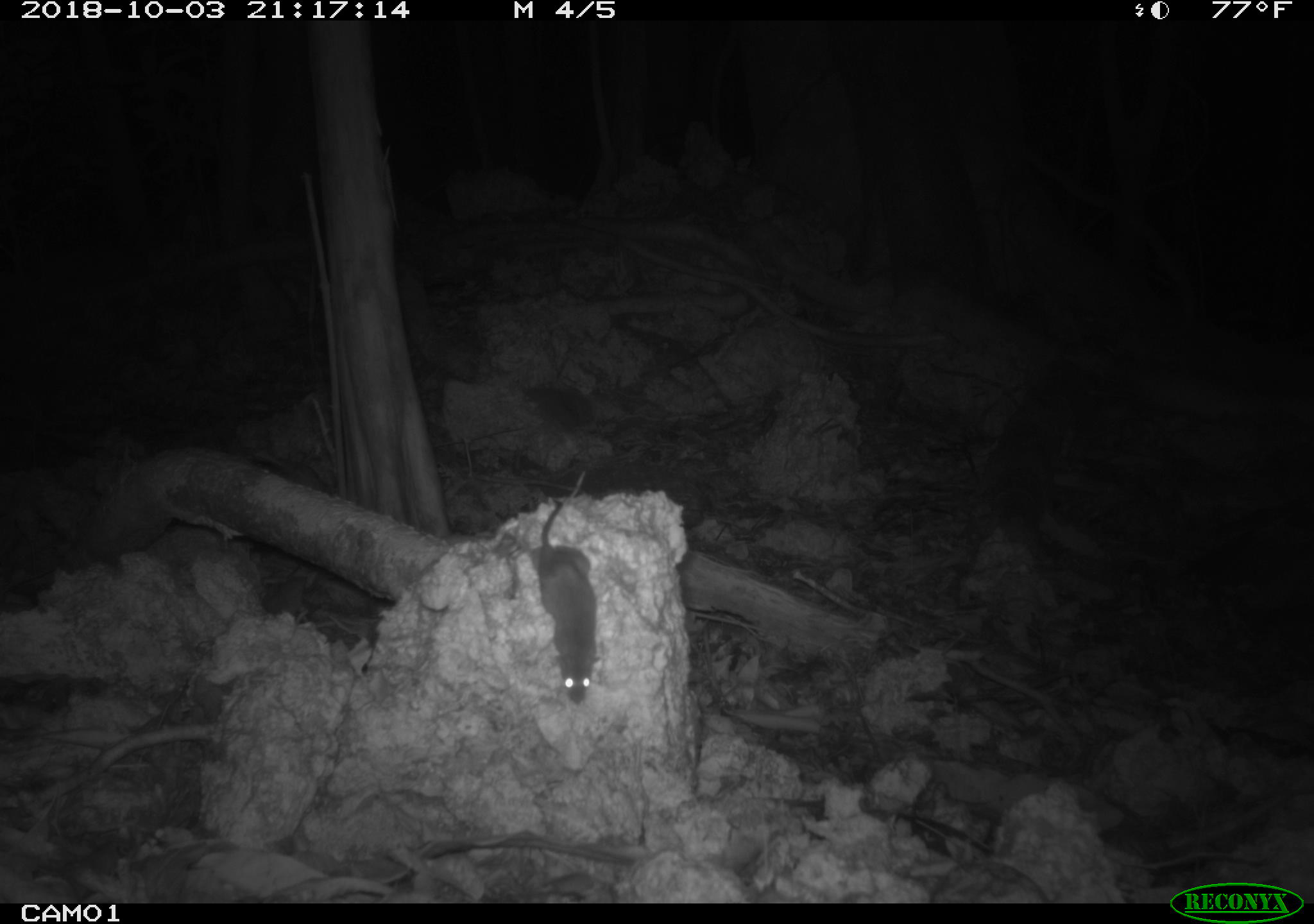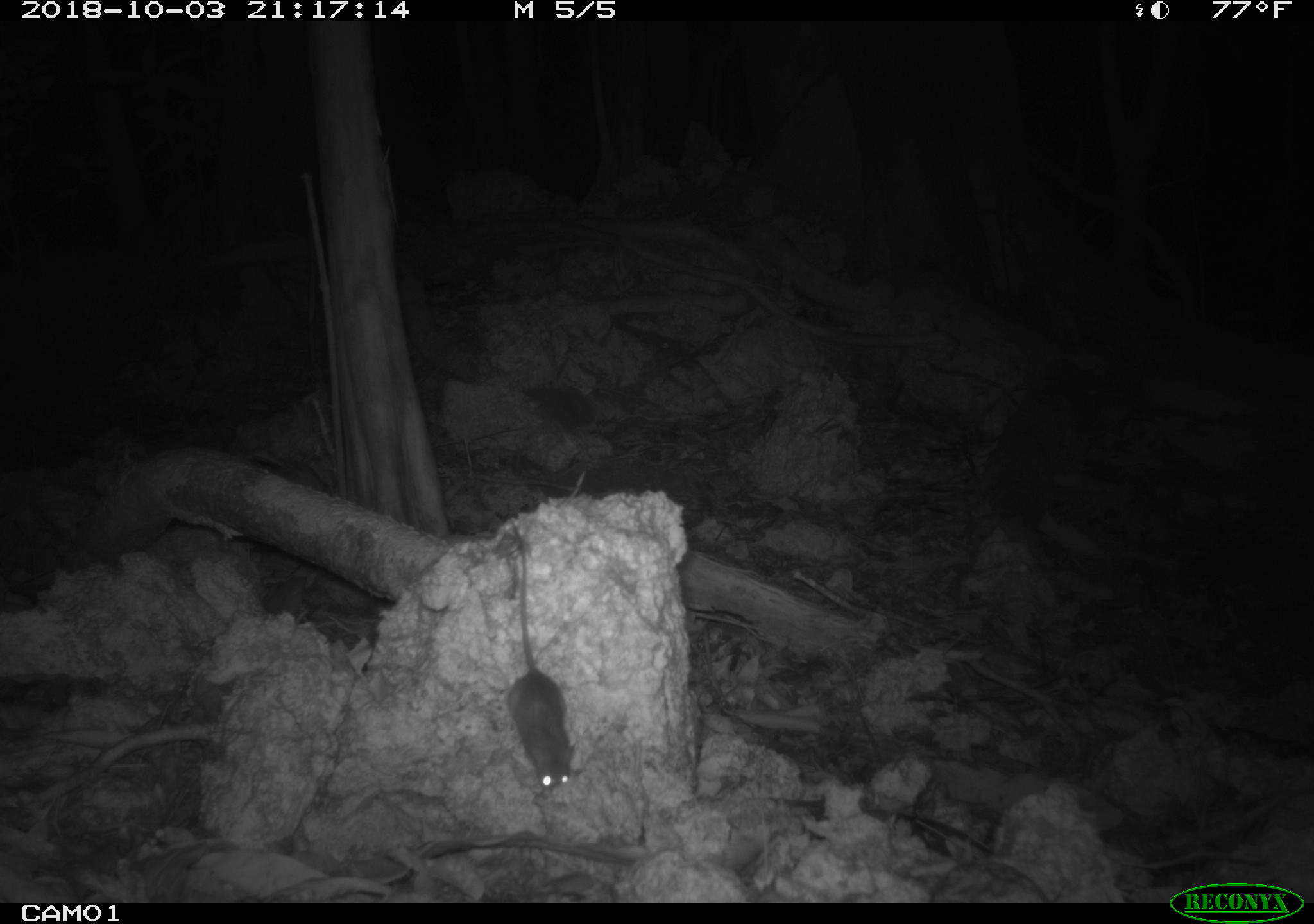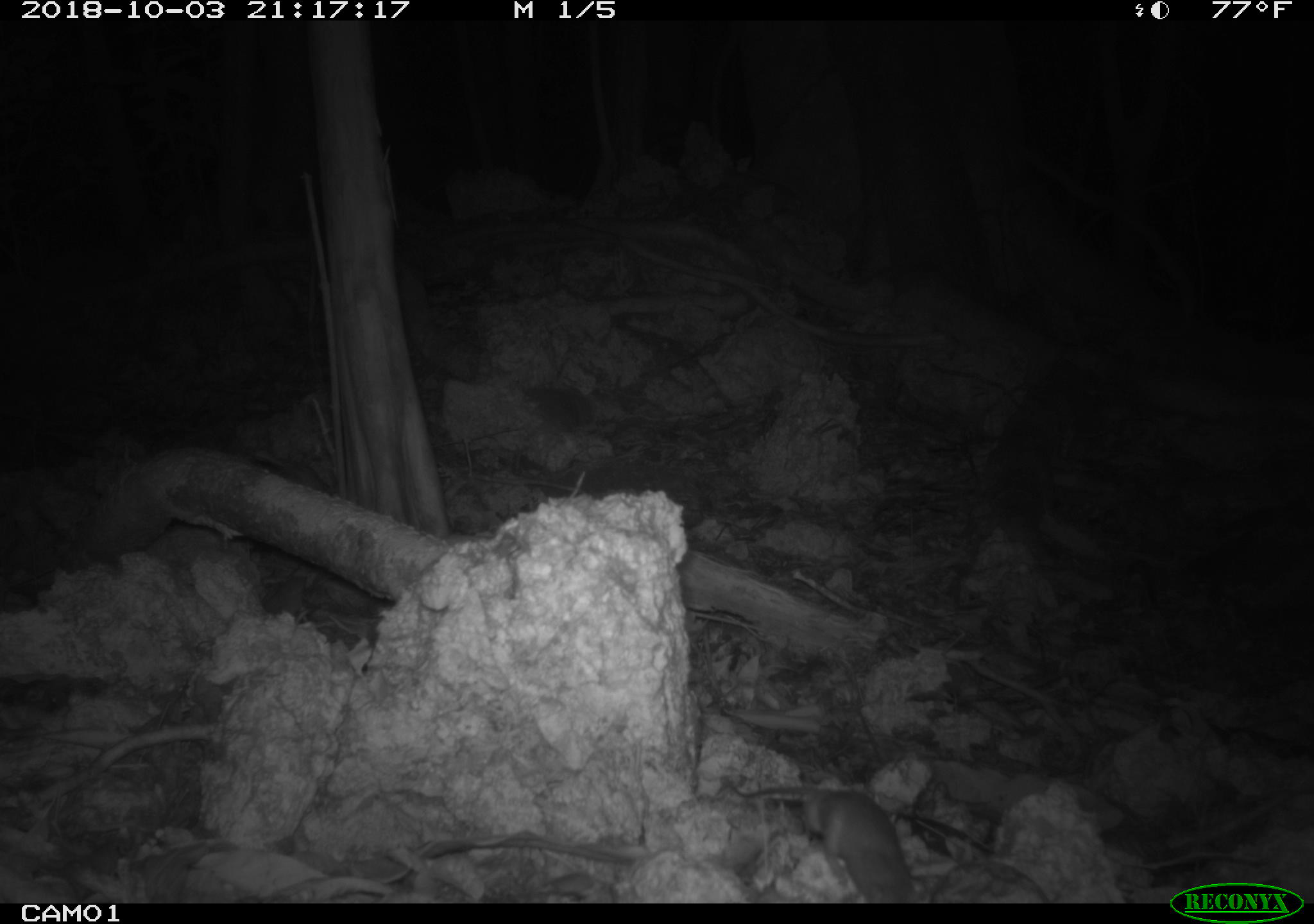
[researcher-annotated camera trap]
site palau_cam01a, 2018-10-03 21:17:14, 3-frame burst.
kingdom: Animalia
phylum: Chordata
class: Mammalia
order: Rodentia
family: Muridae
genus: Rattus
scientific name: Rattus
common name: rat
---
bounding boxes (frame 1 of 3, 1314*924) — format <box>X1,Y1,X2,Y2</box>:
rat: <box>527,461,624,711</box>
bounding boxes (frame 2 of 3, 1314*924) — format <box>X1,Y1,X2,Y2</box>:
rat: <box>495,531,574,804</box>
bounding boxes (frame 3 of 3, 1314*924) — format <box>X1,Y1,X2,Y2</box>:
rat: <box>746,771,927,903</box>